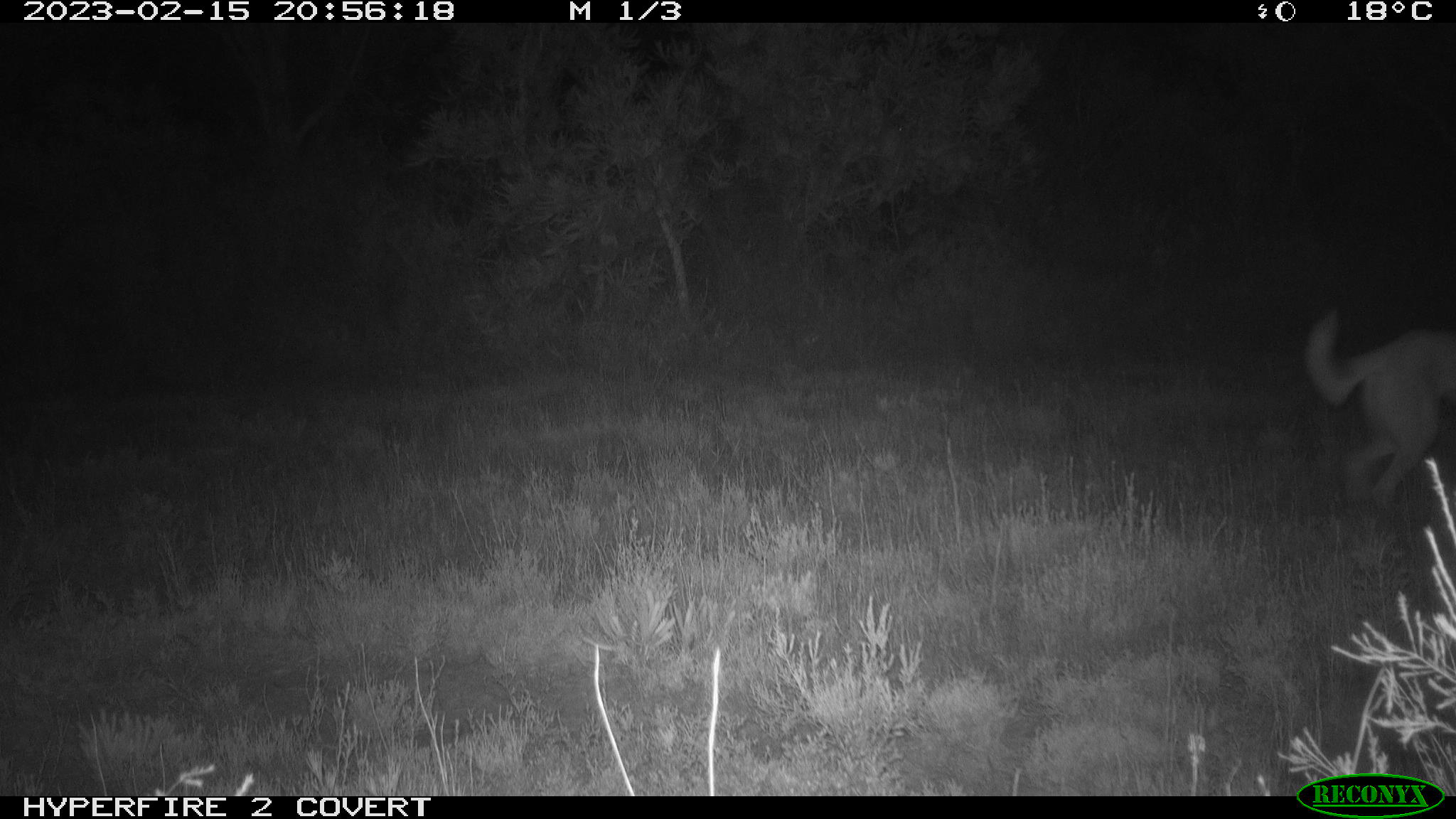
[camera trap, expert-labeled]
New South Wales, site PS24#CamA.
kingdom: Animalia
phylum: Chordata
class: Mammalia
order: Carnivora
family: Canidae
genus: Canis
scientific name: Canis familiaris dingo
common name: dingo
Dingo (Canis familiaris dingo).